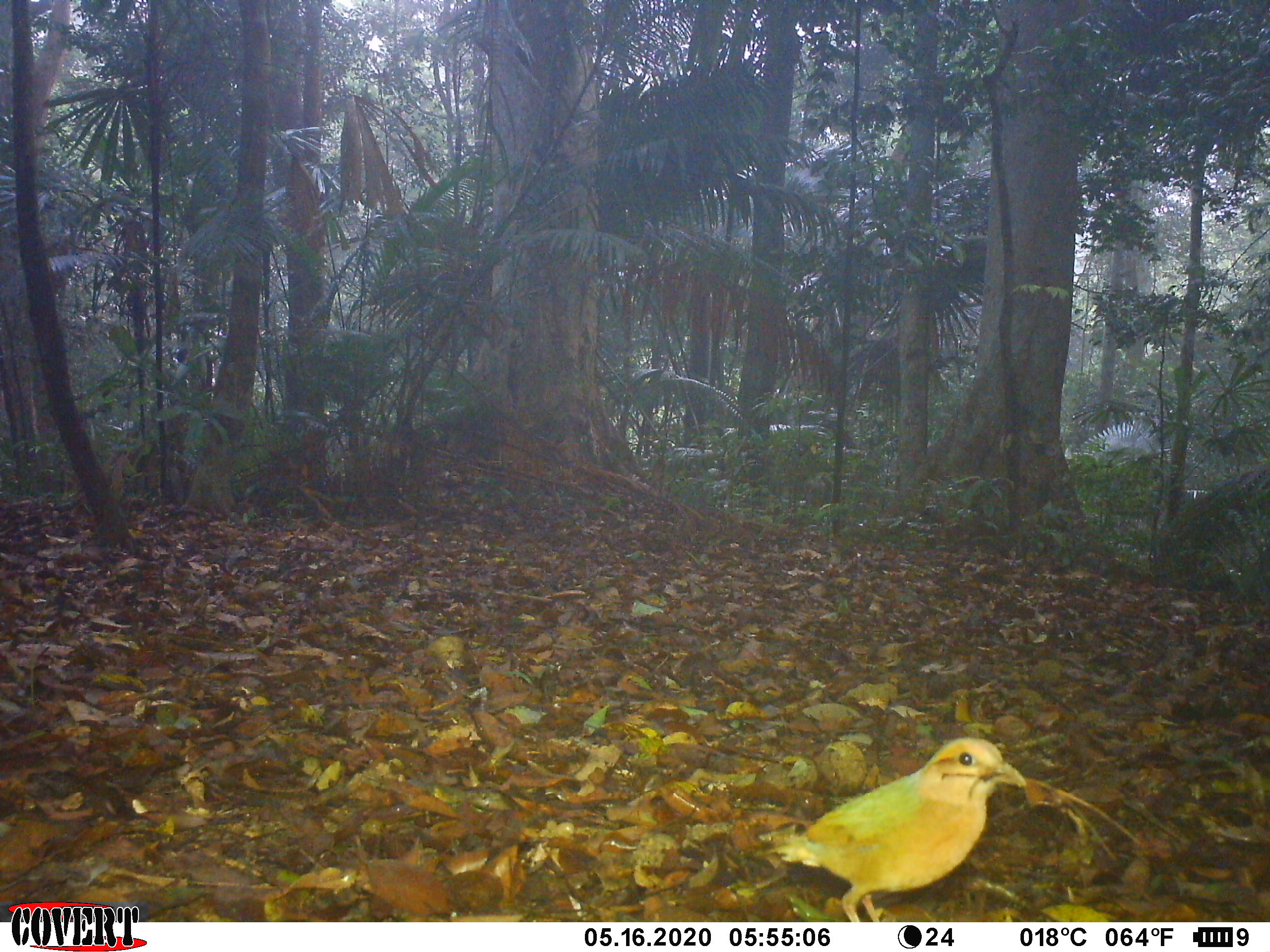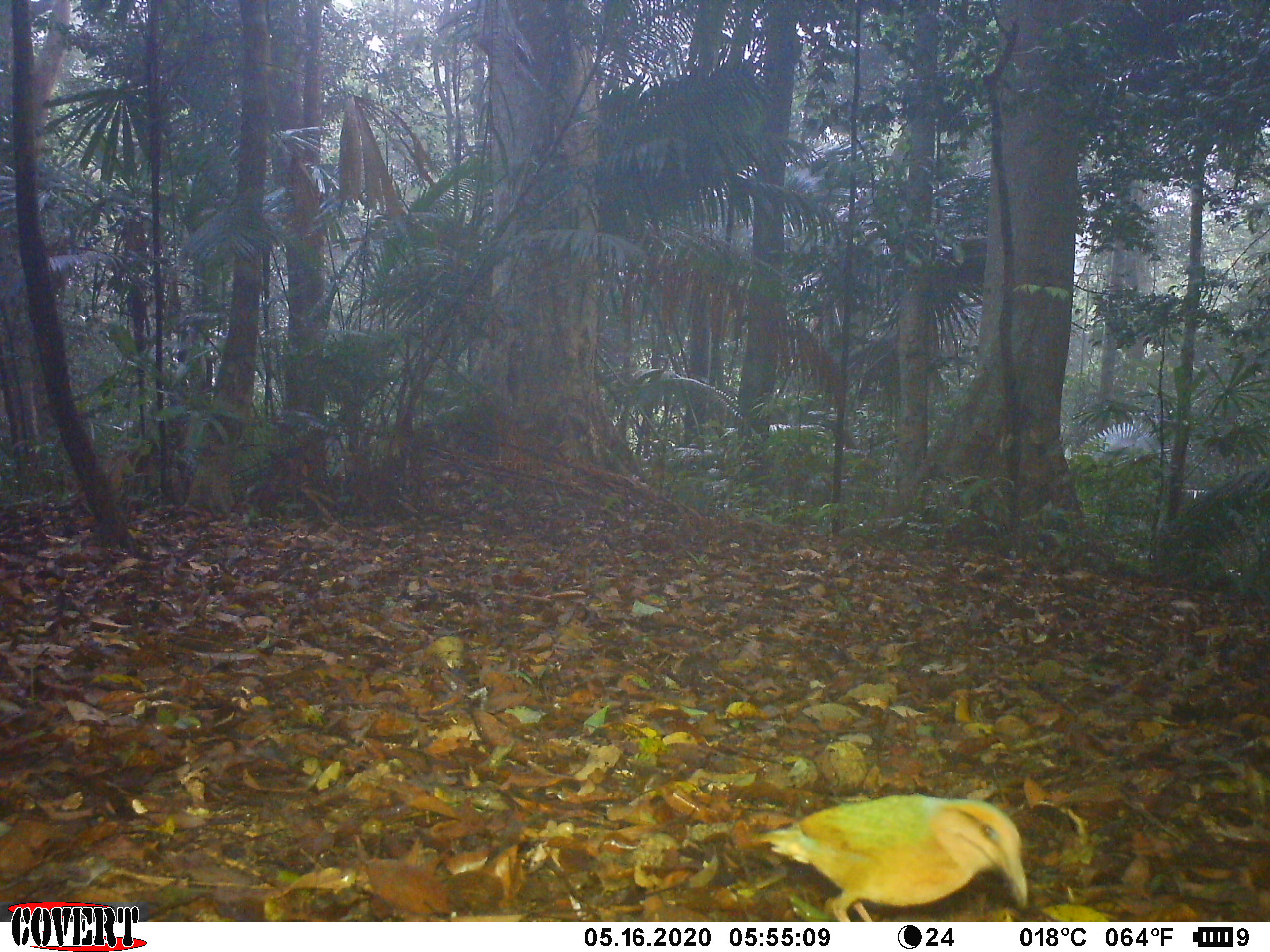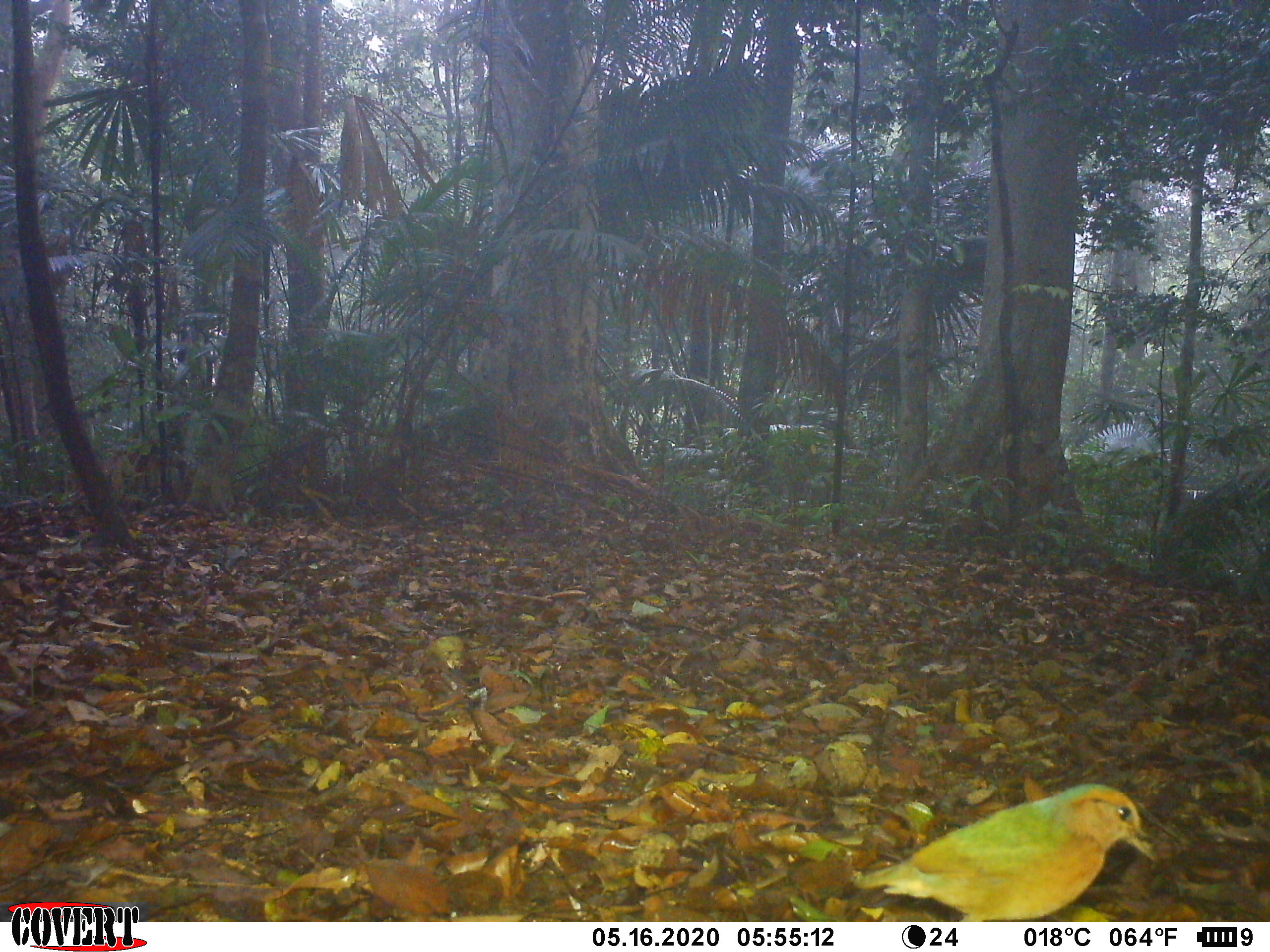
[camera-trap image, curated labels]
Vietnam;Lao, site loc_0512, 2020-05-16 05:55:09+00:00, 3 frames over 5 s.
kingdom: Animalia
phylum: Chordata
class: Aves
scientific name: Aves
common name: bird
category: unidentified bird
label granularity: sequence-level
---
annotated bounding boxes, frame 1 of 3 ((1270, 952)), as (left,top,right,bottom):
unidentified bird: (758,737,1025,921)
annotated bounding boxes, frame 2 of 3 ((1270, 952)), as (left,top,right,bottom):
unidentified bird: (753,793,1027,923)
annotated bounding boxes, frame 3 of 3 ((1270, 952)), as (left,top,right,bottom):
unidentified bird: (852,780,1157,922)